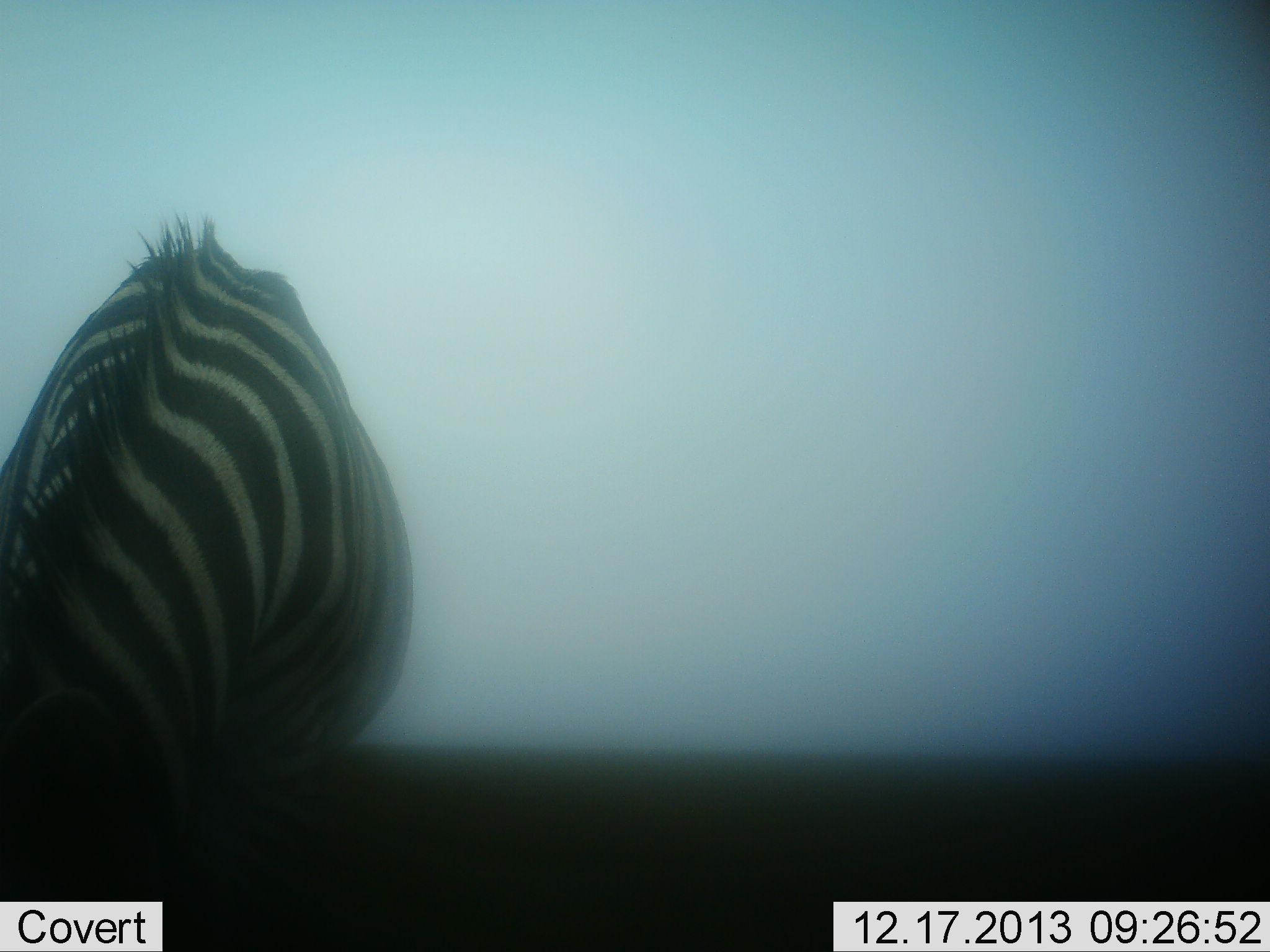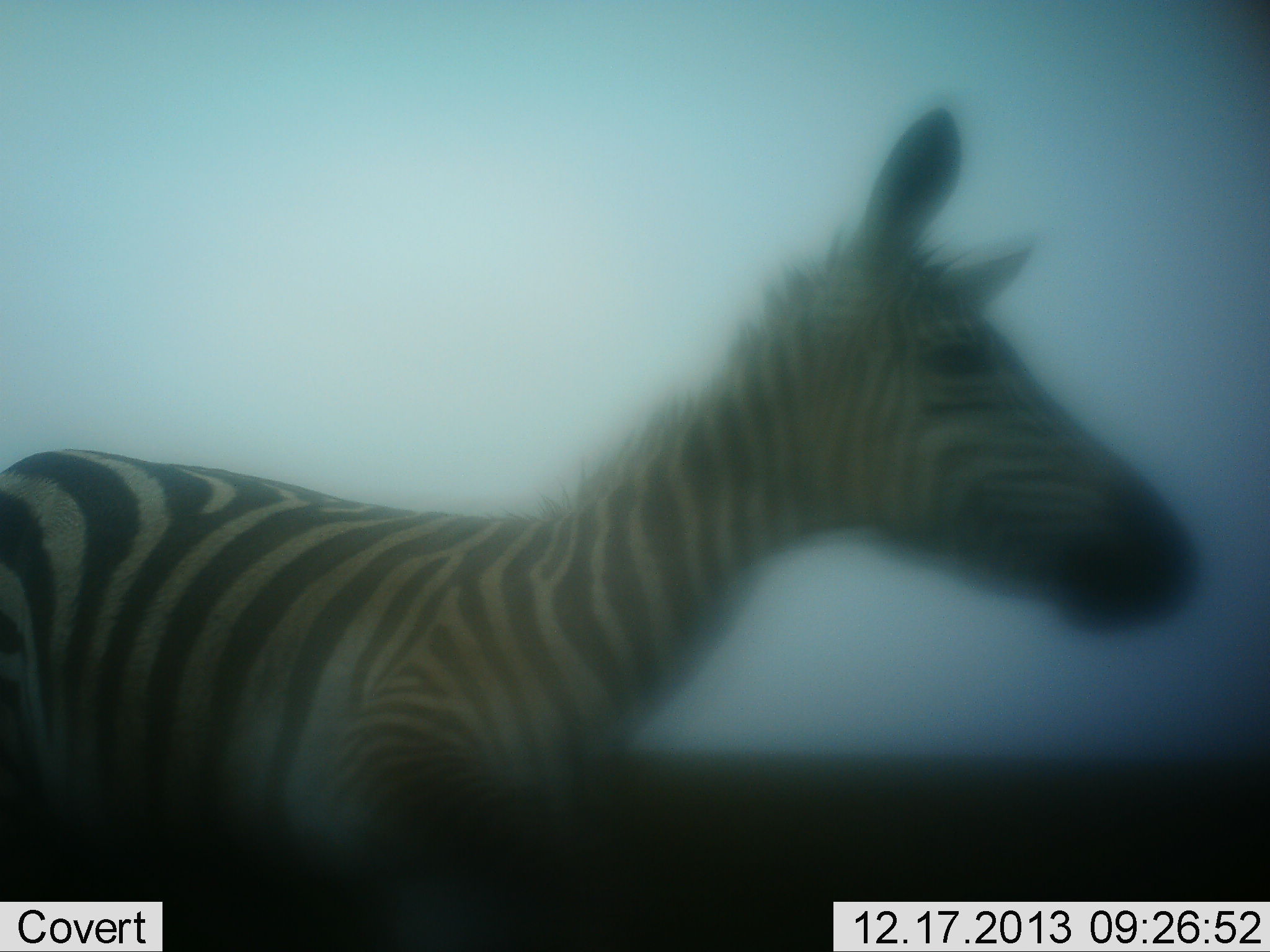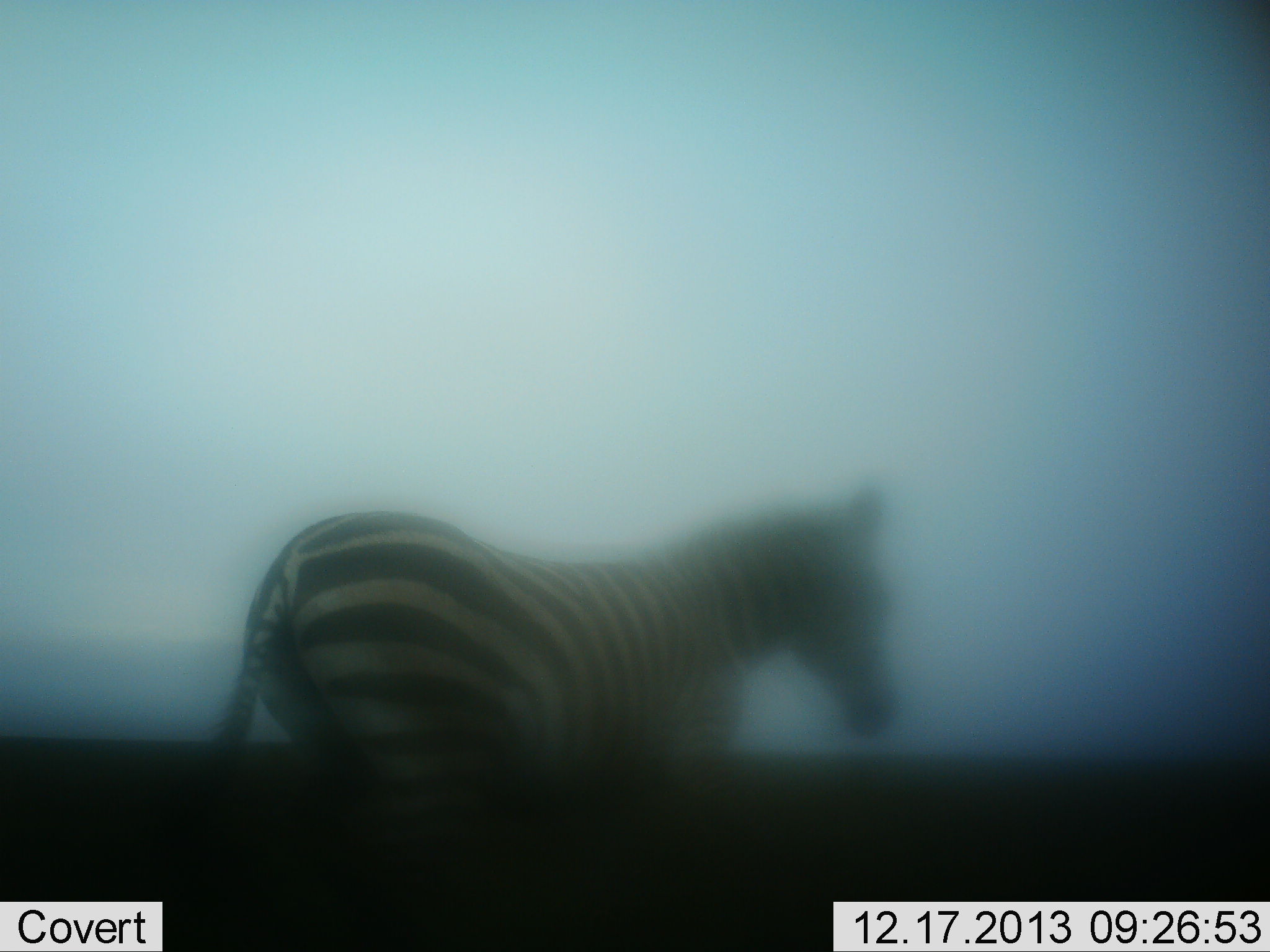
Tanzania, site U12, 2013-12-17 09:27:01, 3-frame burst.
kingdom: Animalia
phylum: Chordata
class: Mammalia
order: Perissodactyla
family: Equidae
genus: Equus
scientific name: Equus quagga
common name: plains zebra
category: zebra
Zebra (plains zebra) (Equus quagga), count 1. Behavior (volunteer vote fractions): standing 30%, resting 0%, moving 80%, interacting 0%. Young present (vote fraction): 0%. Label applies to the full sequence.